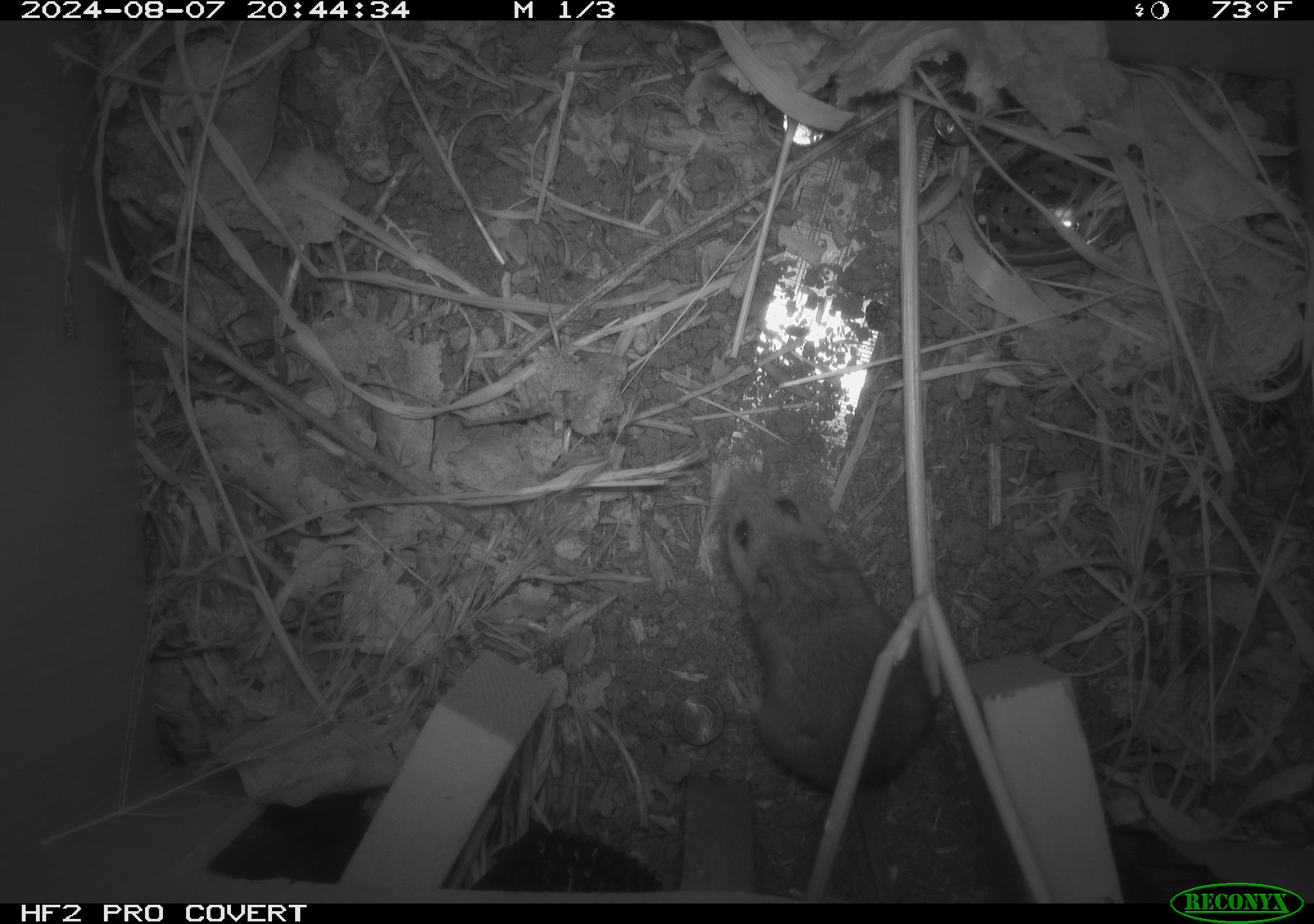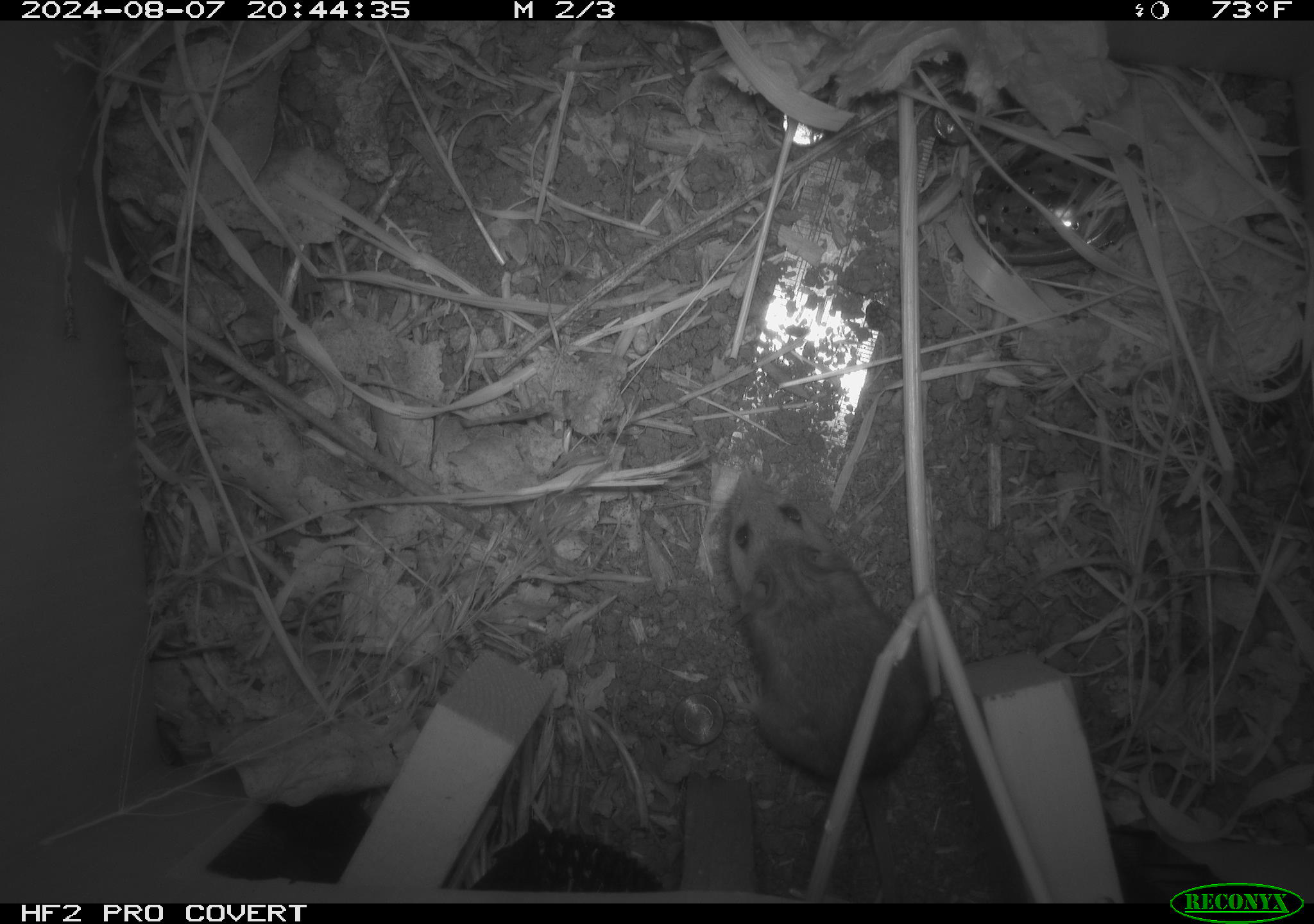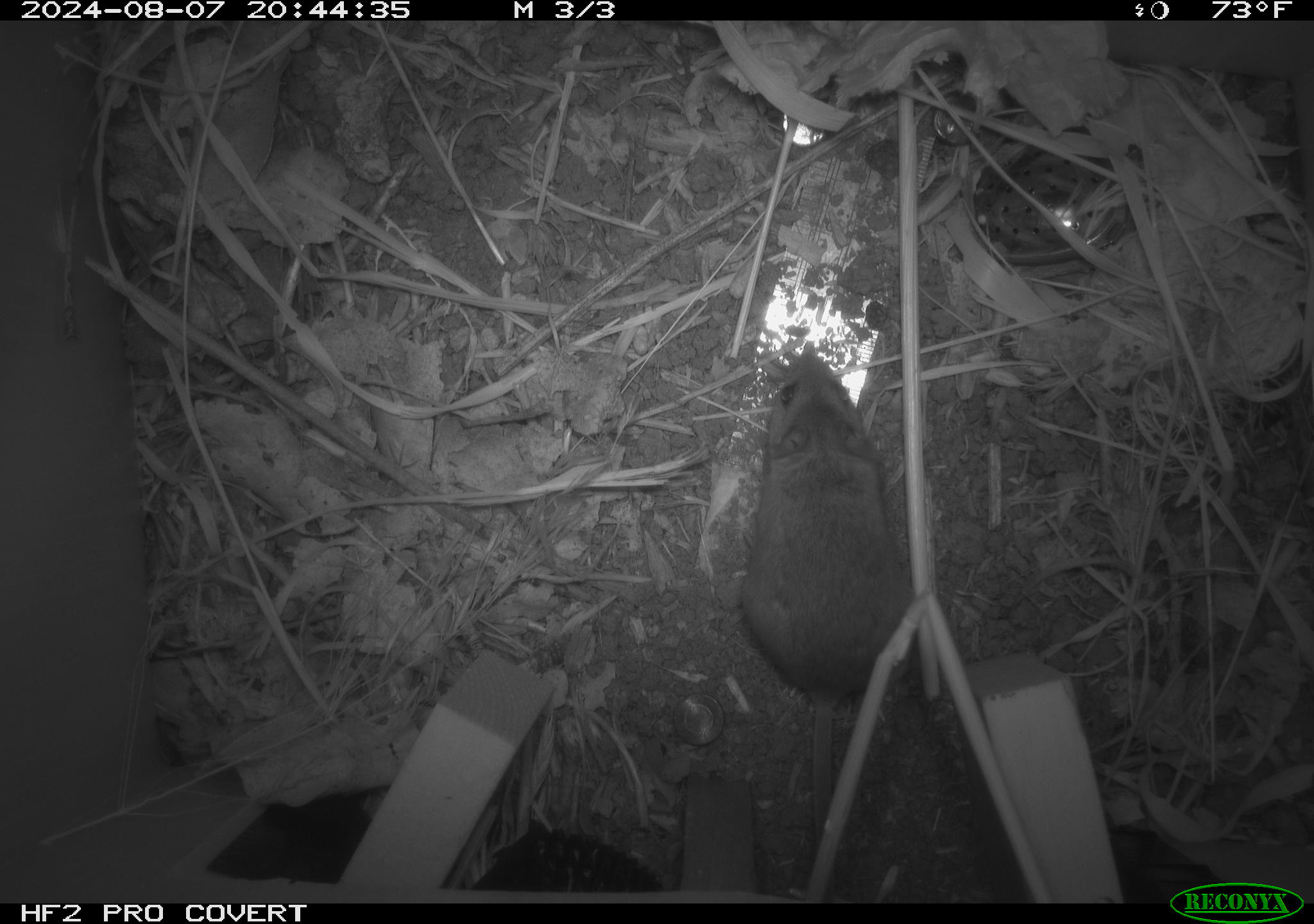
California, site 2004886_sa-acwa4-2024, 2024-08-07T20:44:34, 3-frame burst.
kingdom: Animalia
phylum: Chordata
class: Mammalia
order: Rodentia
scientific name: Rodentia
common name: mouse species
Mouse species (Rodentia).